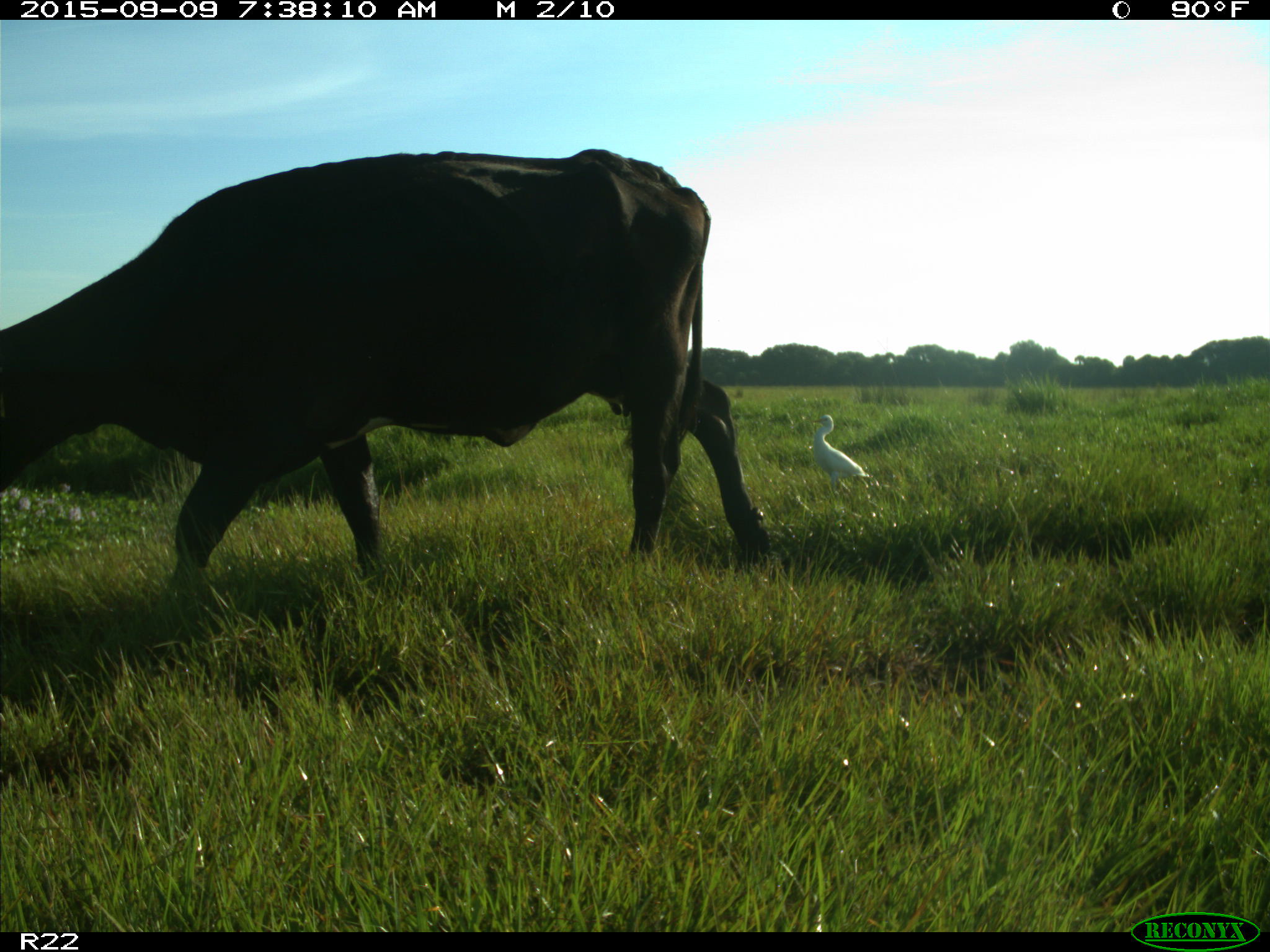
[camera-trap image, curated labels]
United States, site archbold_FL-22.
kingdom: Animalia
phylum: Chordata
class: Mammalia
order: Artiodactyla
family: Bovidae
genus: Bos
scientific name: Bos taurus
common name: domestic cow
Bos taurus (domestic cow).